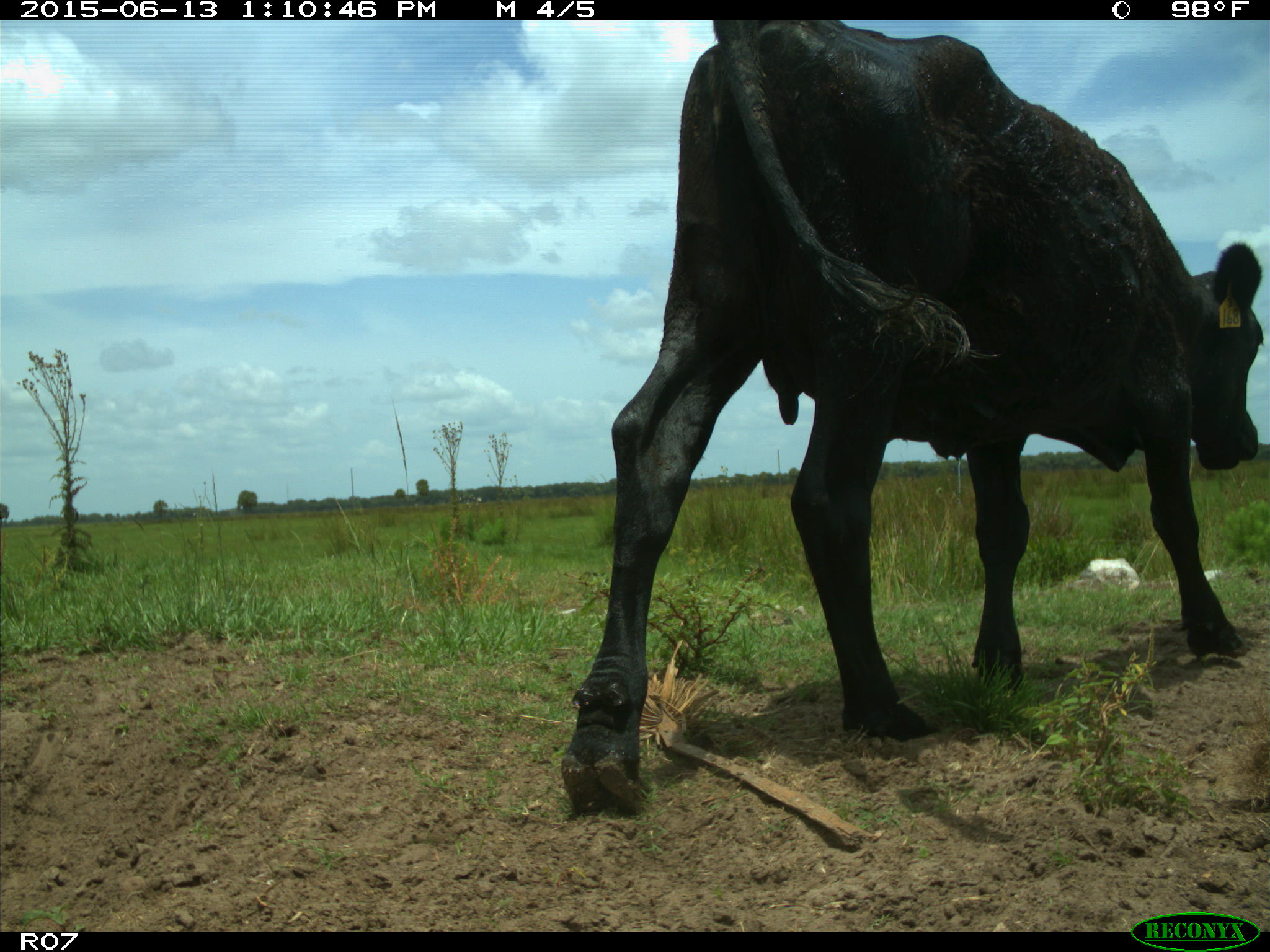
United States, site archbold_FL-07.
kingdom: Animalia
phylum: Chordata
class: Mammalia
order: Artiodactyla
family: Bovidae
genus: Bos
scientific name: Bos taurus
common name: domestic cow